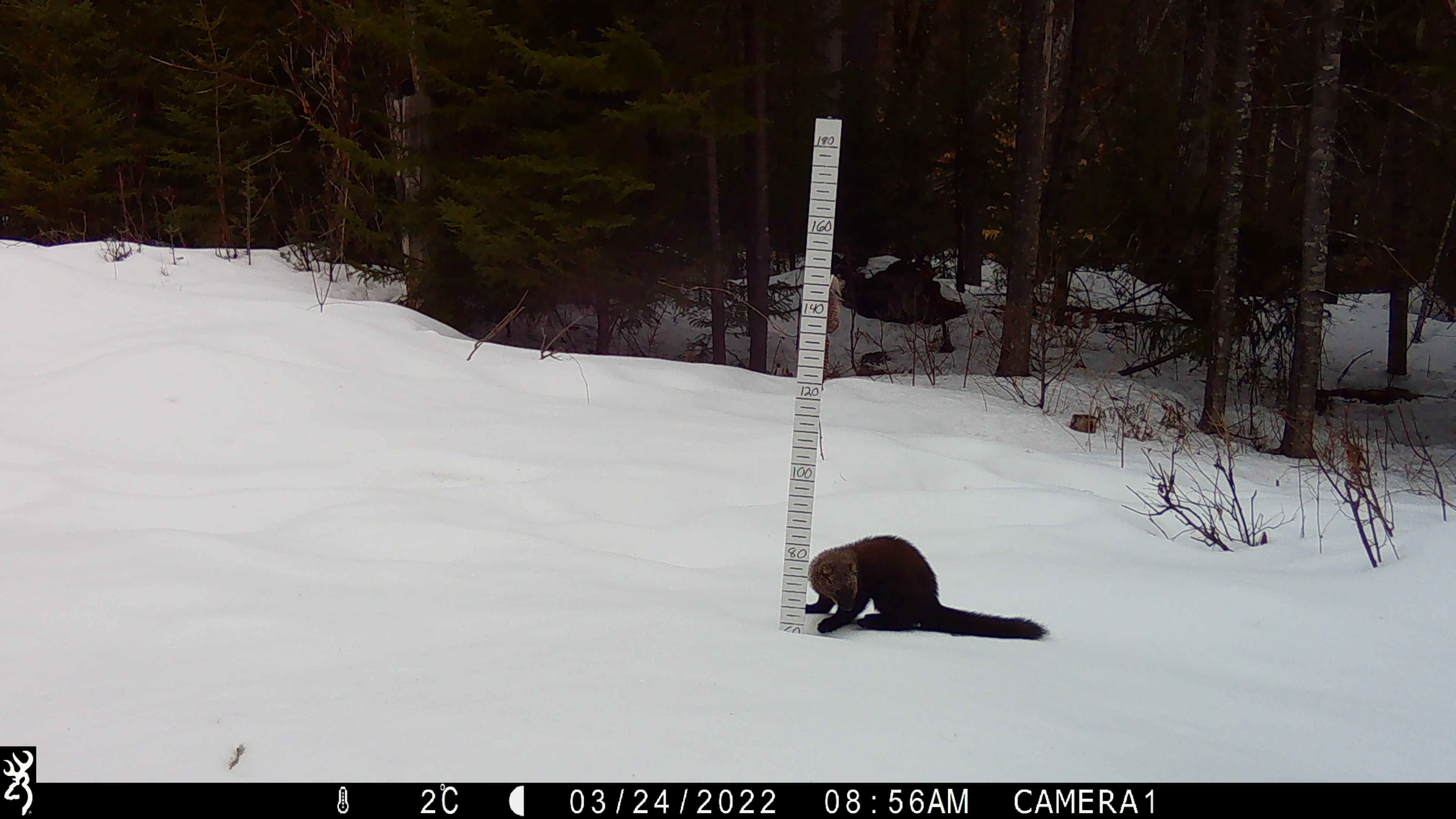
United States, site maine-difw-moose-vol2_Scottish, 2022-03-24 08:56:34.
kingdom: Animalia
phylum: Chordata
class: Mammalia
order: Carnivora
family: Mustelidae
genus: Pekania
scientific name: Pekania pennanti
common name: fisher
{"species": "fisher (Pekania pennanti)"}